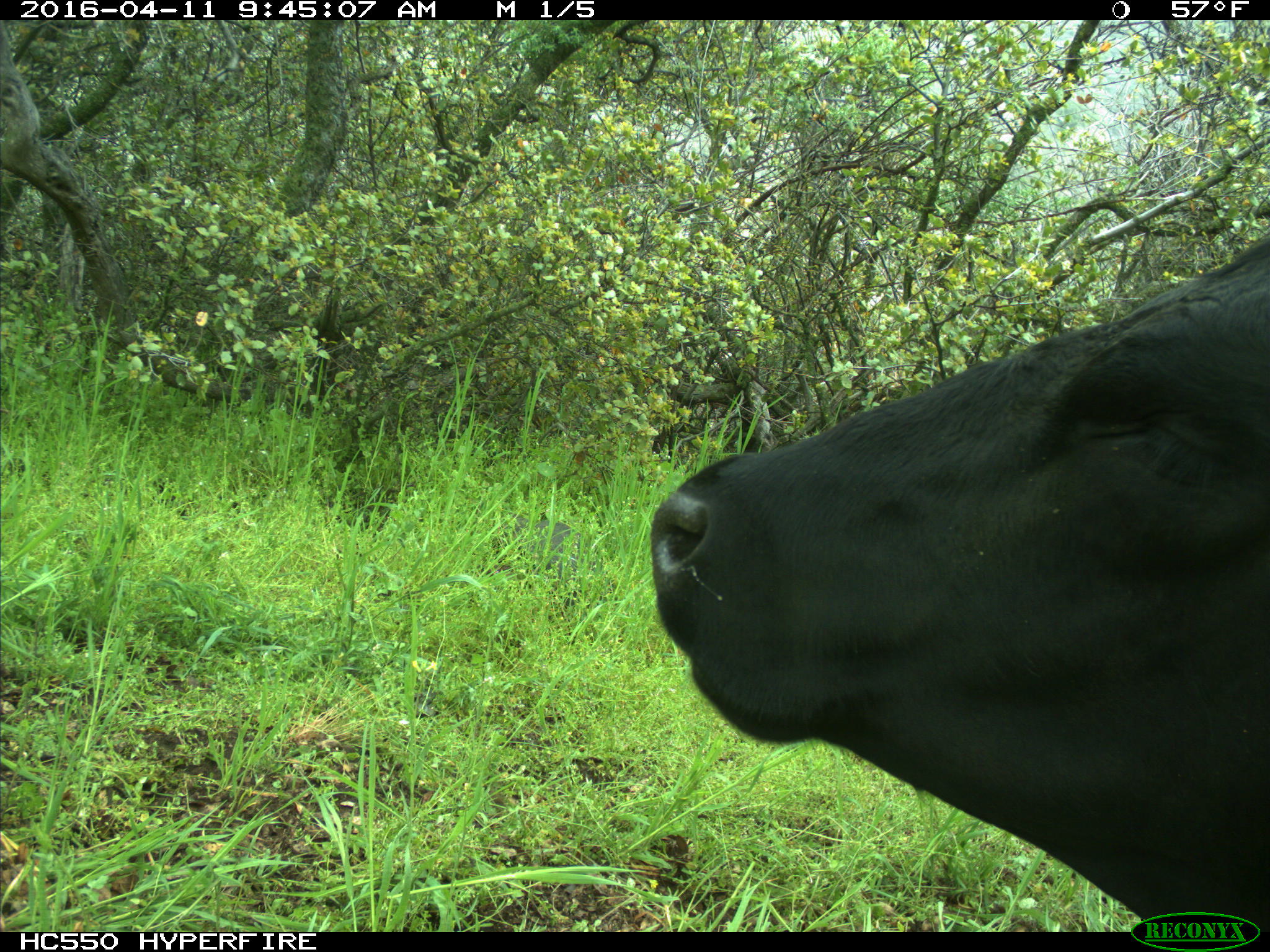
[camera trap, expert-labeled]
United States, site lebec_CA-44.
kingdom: Animalia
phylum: Chordata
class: Mammalia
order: Artiodactyla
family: Bovidae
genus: Bos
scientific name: Bos taurus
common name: domestic cow